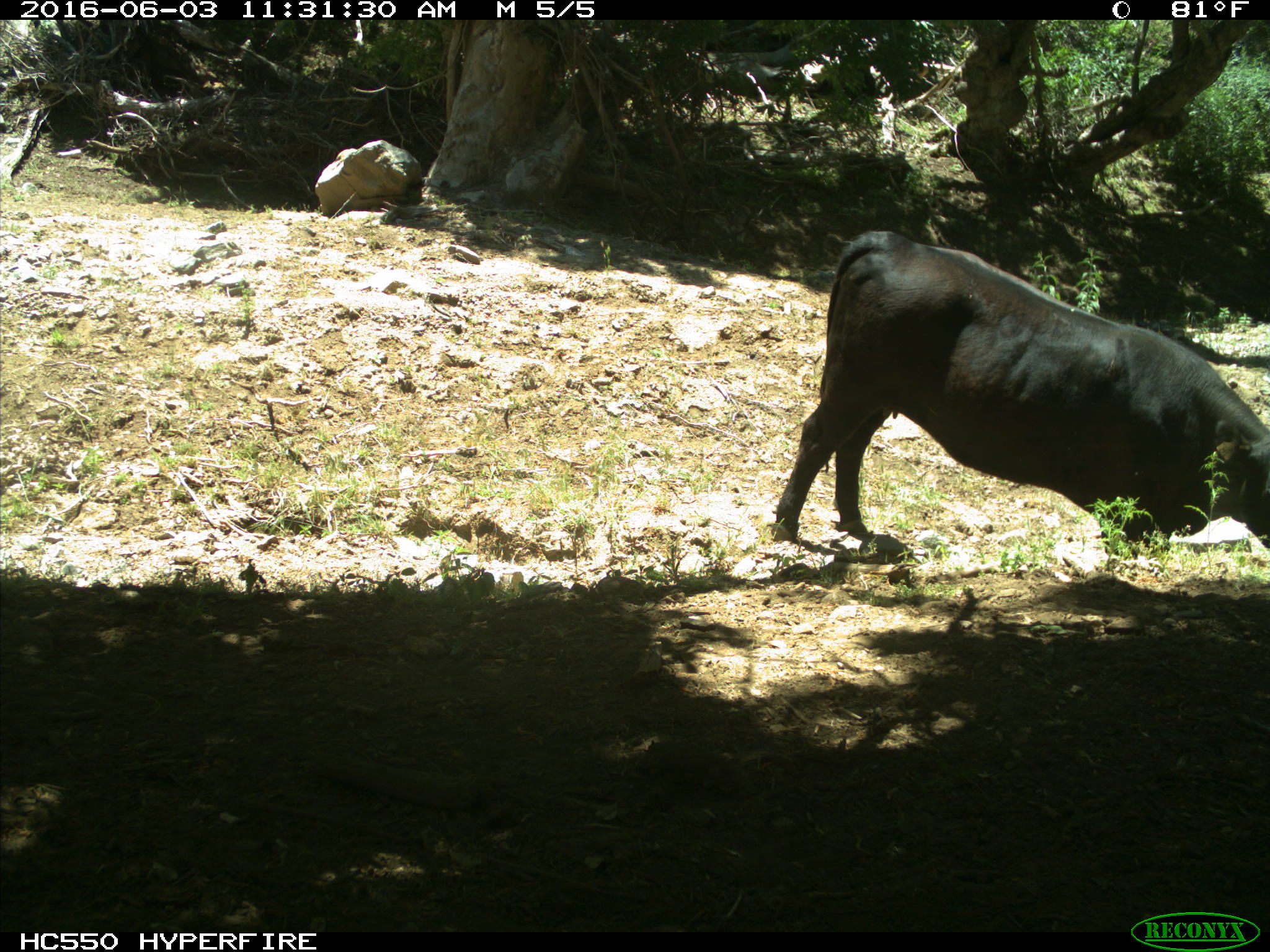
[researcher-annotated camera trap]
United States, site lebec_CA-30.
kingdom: Animalia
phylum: Chordata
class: Mammalia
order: Artiodactyla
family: Bovidae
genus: Bos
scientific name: Bos taurus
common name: domestic cow